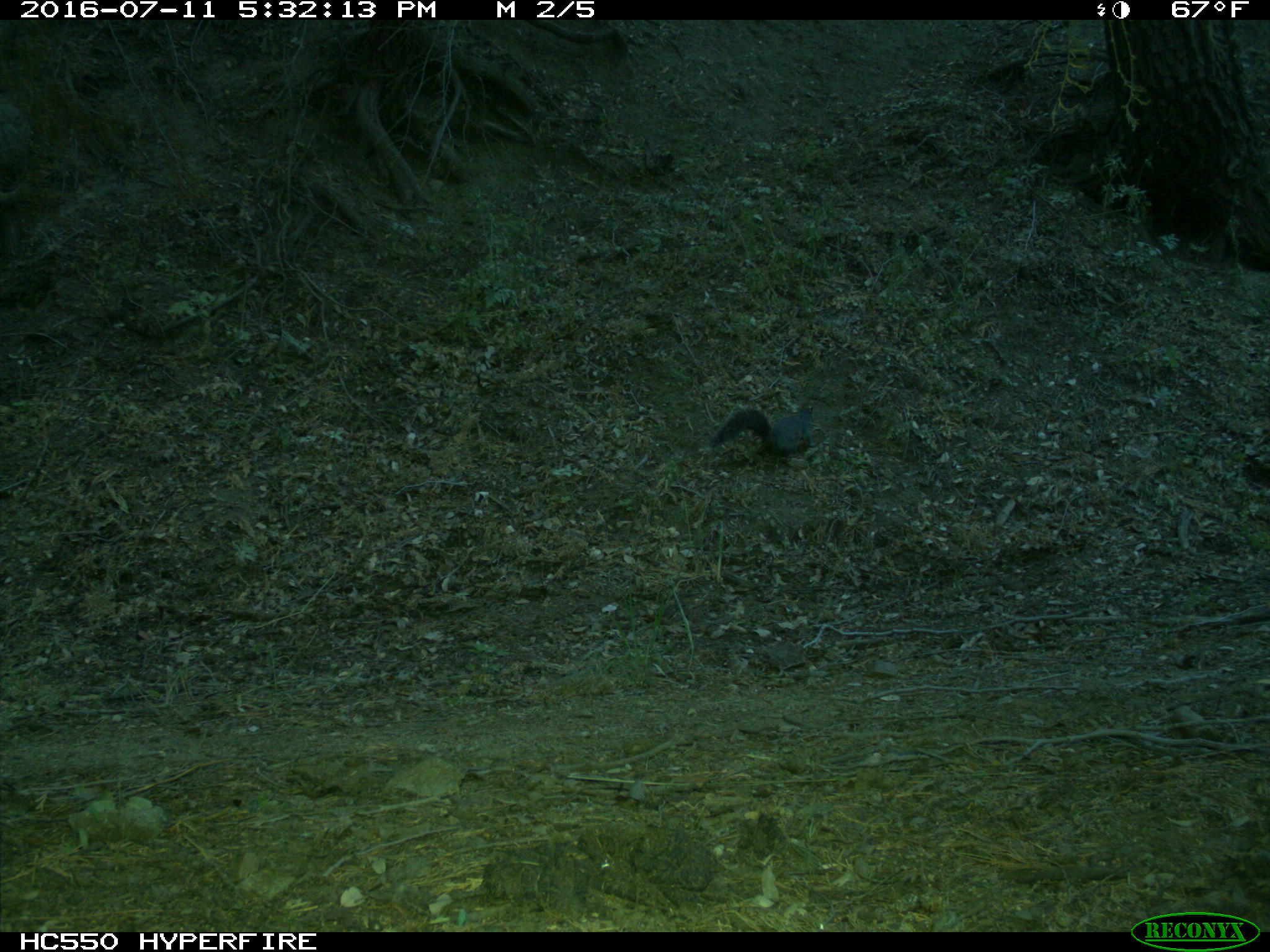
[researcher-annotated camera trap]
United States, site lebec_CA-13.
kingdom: Animalia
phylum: Chordata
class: Mammalia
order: Rodentia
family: Sciuridae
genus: Sciurus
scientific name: Sciurus carolinensis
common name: eastern gray squirrel